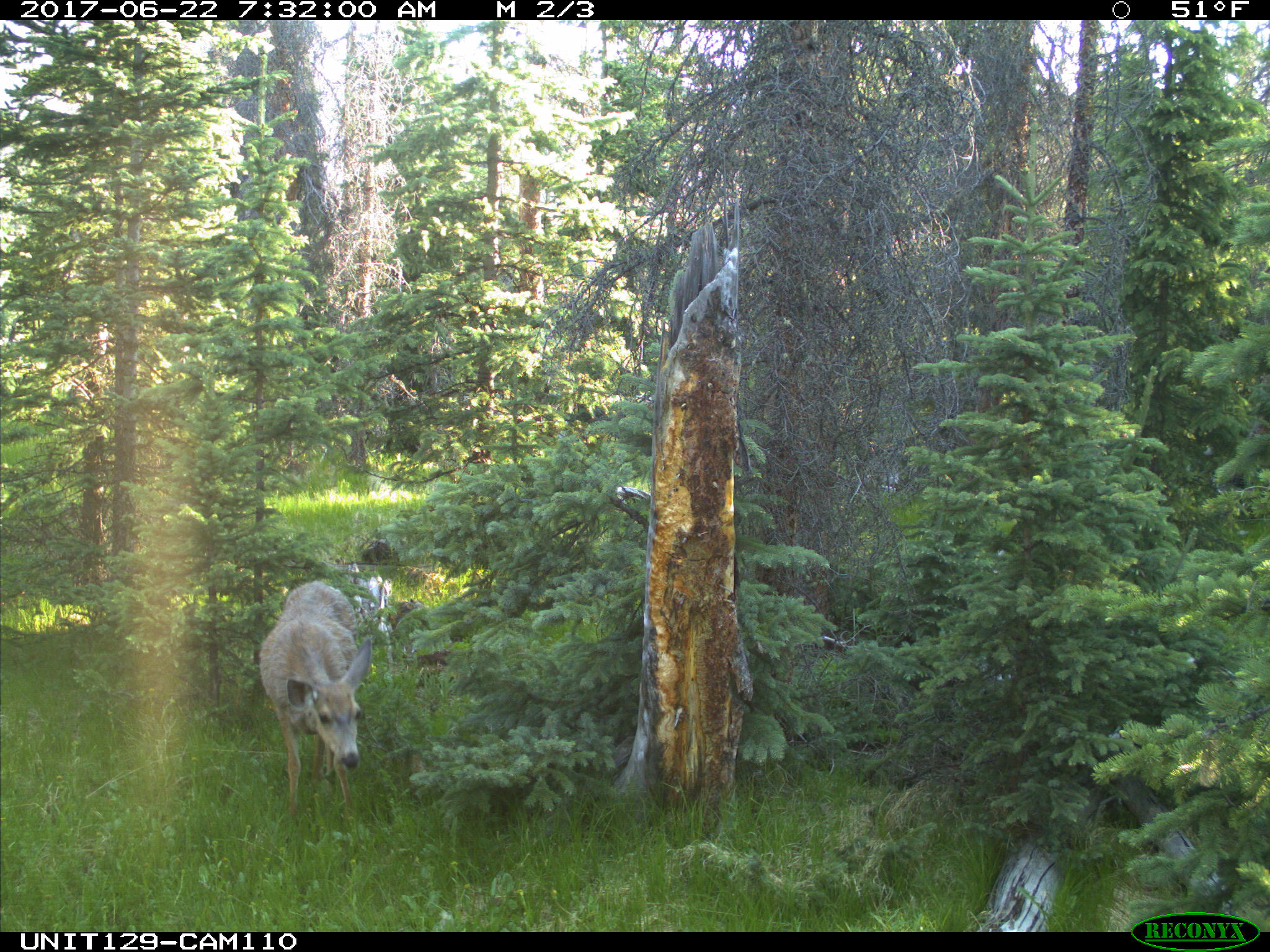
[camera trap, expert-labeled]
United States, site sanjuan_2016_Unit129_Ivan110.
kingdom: Animalia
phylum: Chordata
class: Mammalia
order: Artiodactyla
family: Cervidae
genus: Odocoileus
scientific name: Odocoileus hemionus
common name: mule deer